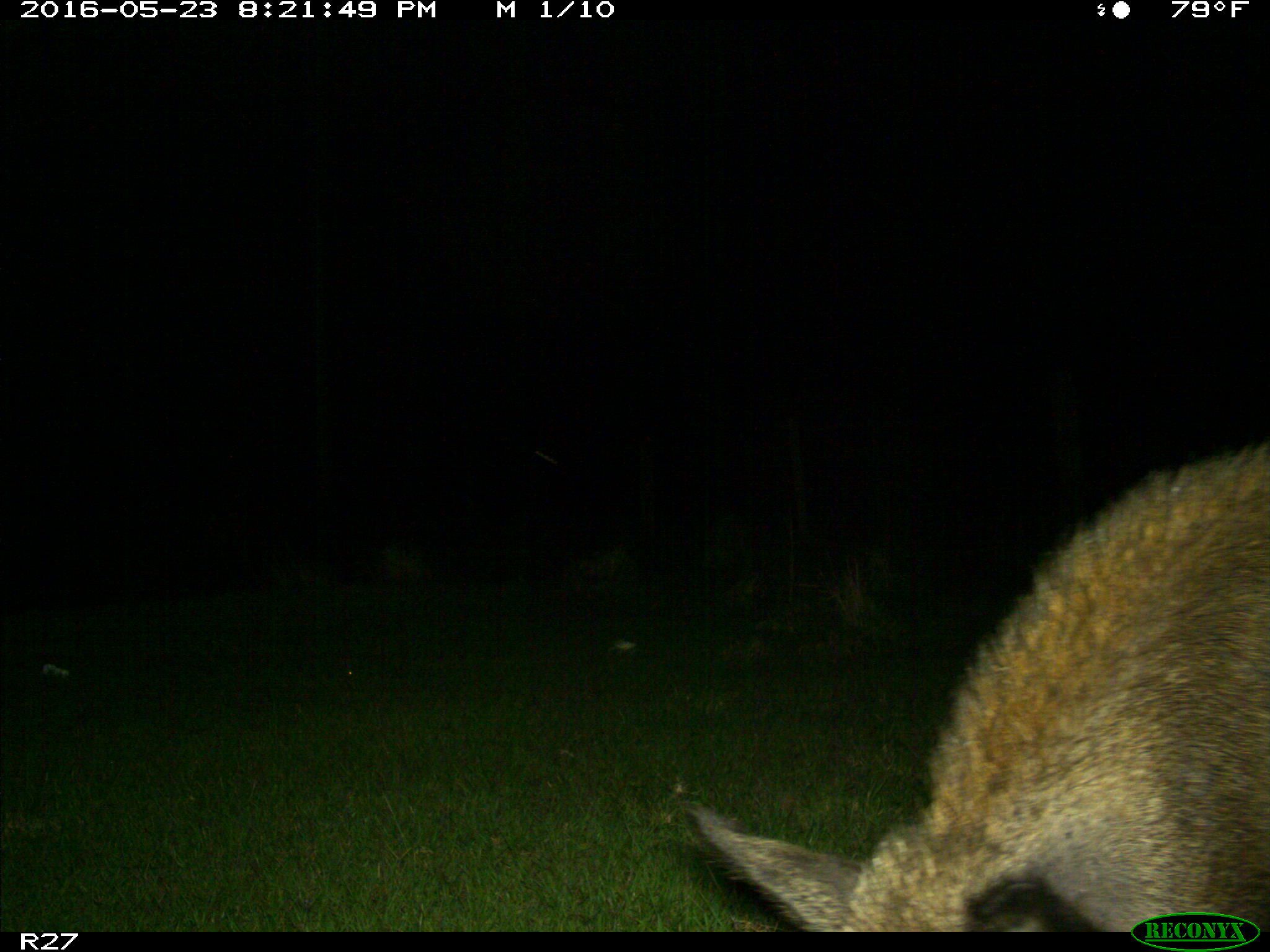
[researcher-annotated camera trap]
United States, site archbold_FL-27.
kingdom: Animalia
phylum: Chordata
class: Mammalia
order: Artiodactyla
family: Suidae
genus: Sus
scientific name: Sus scrofa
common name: wild boar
Sus scrofa (wild boar).